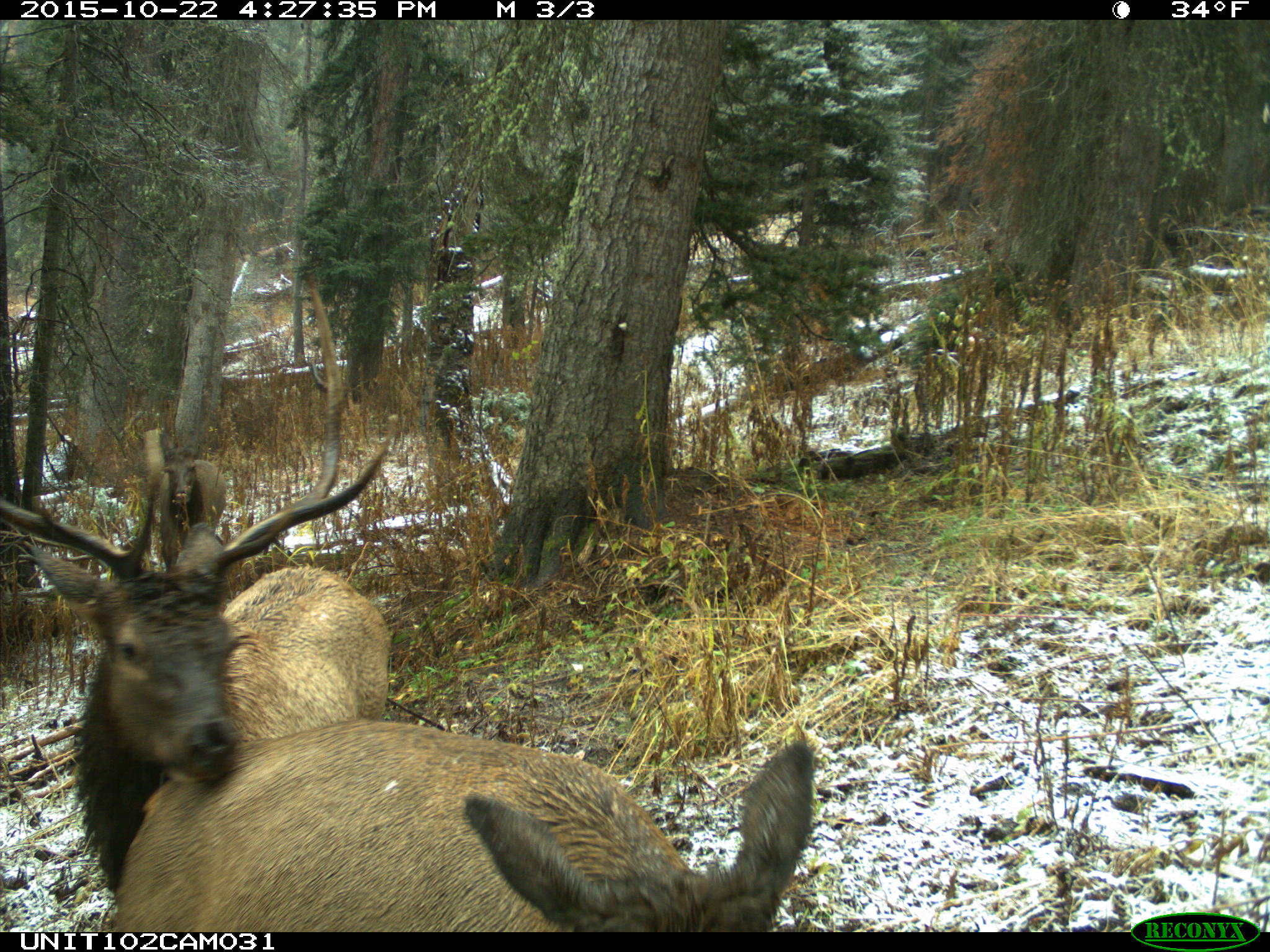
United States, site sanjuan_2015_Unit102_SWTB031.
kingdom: Animalia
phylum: Chordata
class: Mammalia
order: Artiodactyla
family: Cervidae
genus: Cervus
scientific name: Cervus elaphus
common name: red deer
Cervus elaphus (red deer).